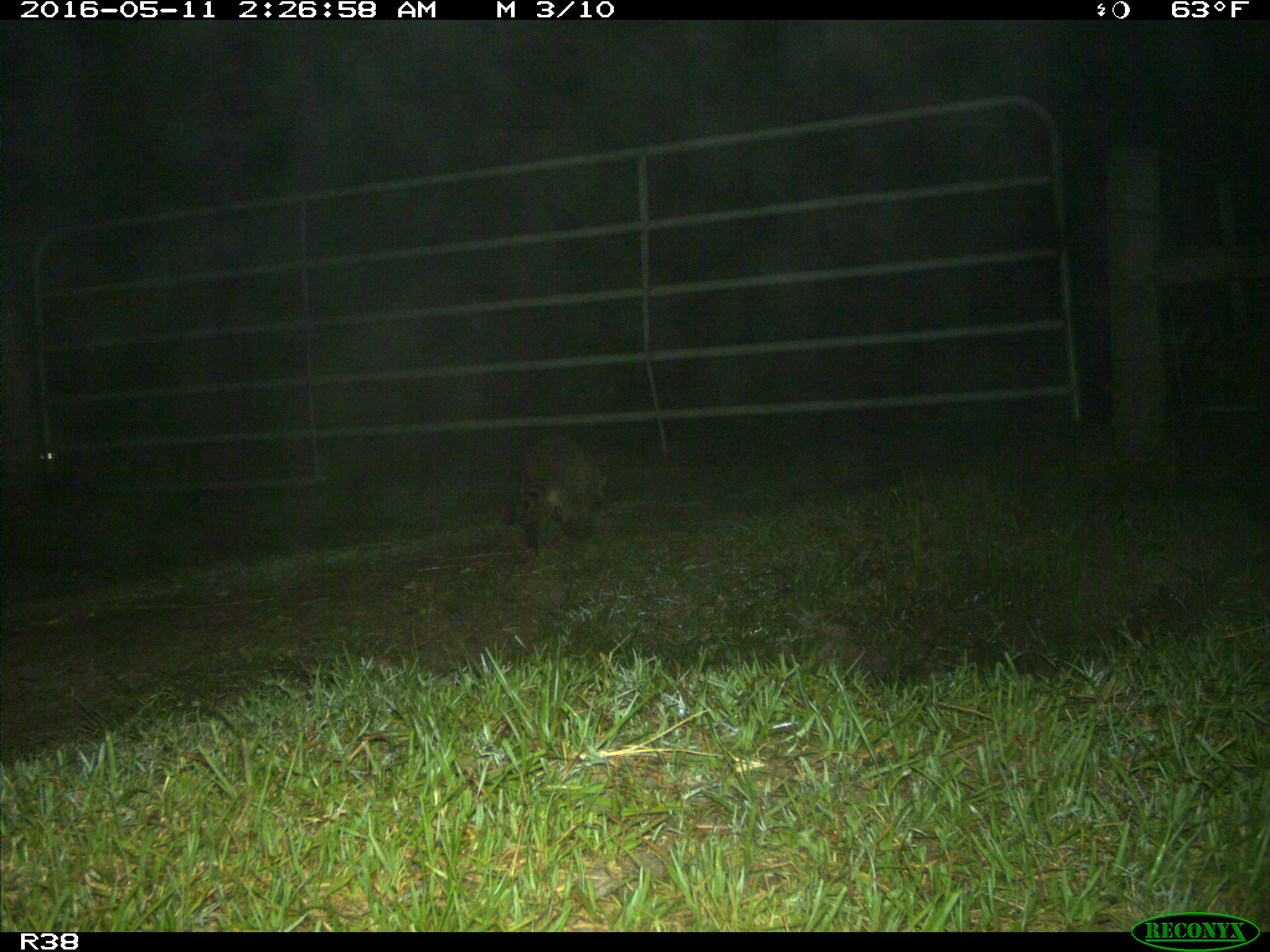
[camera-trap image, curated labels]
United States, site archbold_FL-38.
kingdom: Animalia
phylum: Chordata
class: Mammalia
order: Carnivora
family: Procyonidae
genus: Procyon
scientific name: Procyon lotor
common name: common raccoon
Procyon lotor (common raccoon).